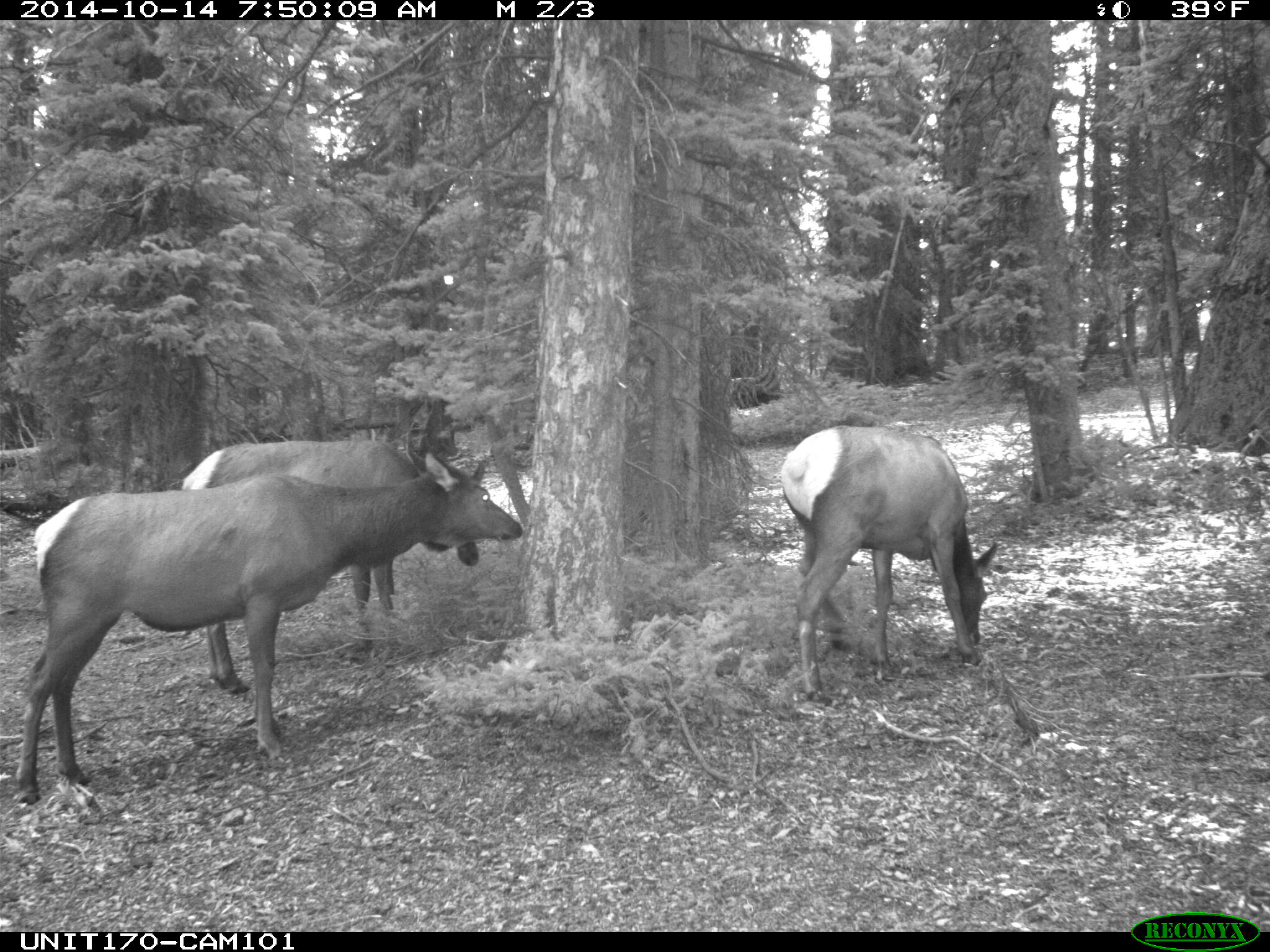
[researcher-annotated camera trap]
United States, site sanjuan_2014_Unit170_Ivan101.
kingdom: Animalia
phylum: Chordata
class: Mammalia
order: Artiodactyla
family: Cervidae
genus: Cervus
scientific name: Cervus elaphus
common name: red deer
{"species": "Cervus elaphus (red deer)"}